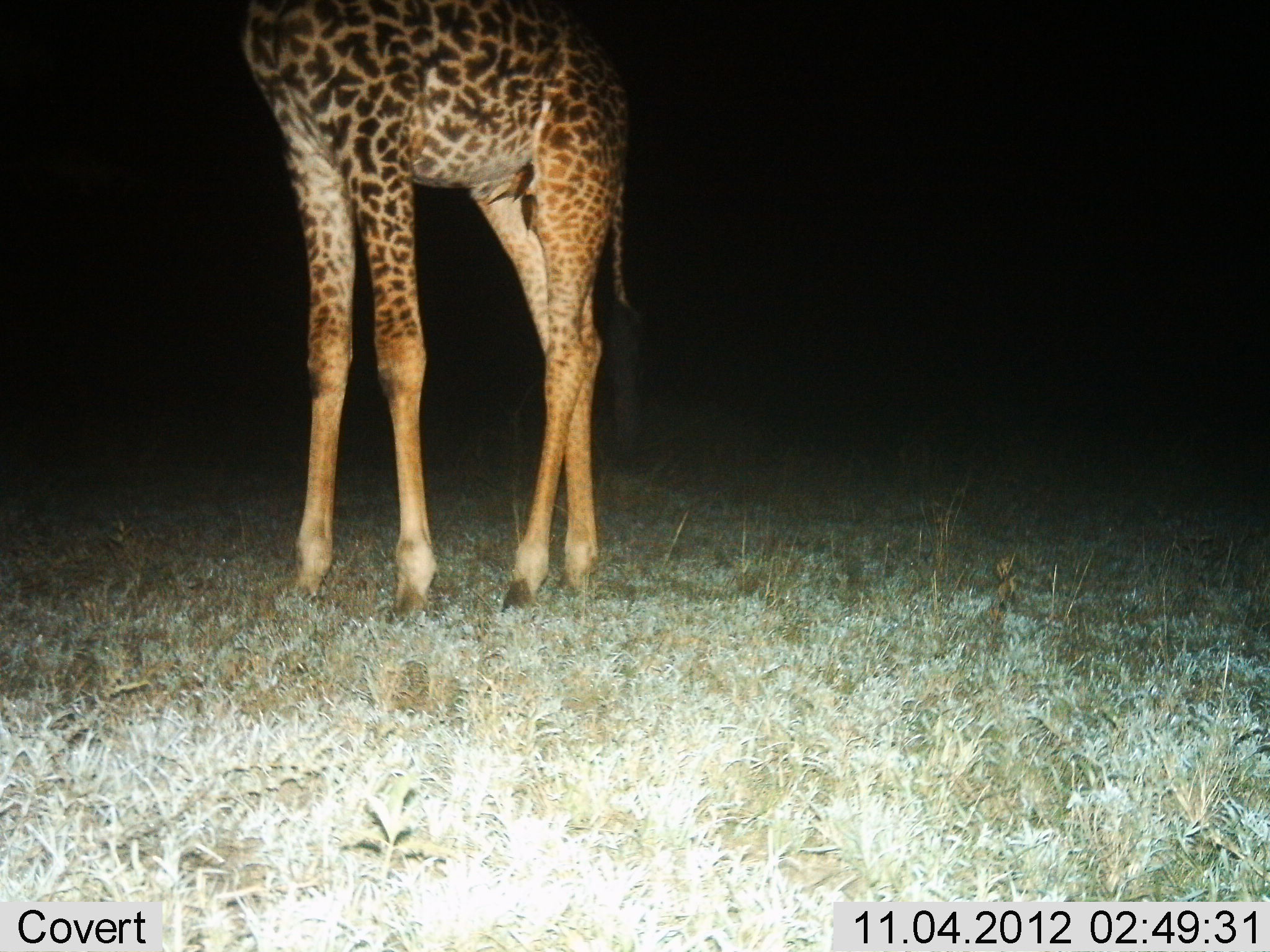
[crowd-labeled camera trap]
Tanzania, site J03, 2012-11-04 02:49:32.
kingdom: Animalia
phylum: Chordata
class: Mammalia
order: Artiodactyla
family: Giraffidae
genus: Giraffa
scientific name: Giraffa camelopardalis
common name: giraffe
Giraffe (Giraffa camelopardalis), count 1. Behavior (volunteer vote fractions): standing 100%, resting 0%, moving 0%, interacting 0%. Young present (vote fraction): 0%. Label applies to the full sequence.